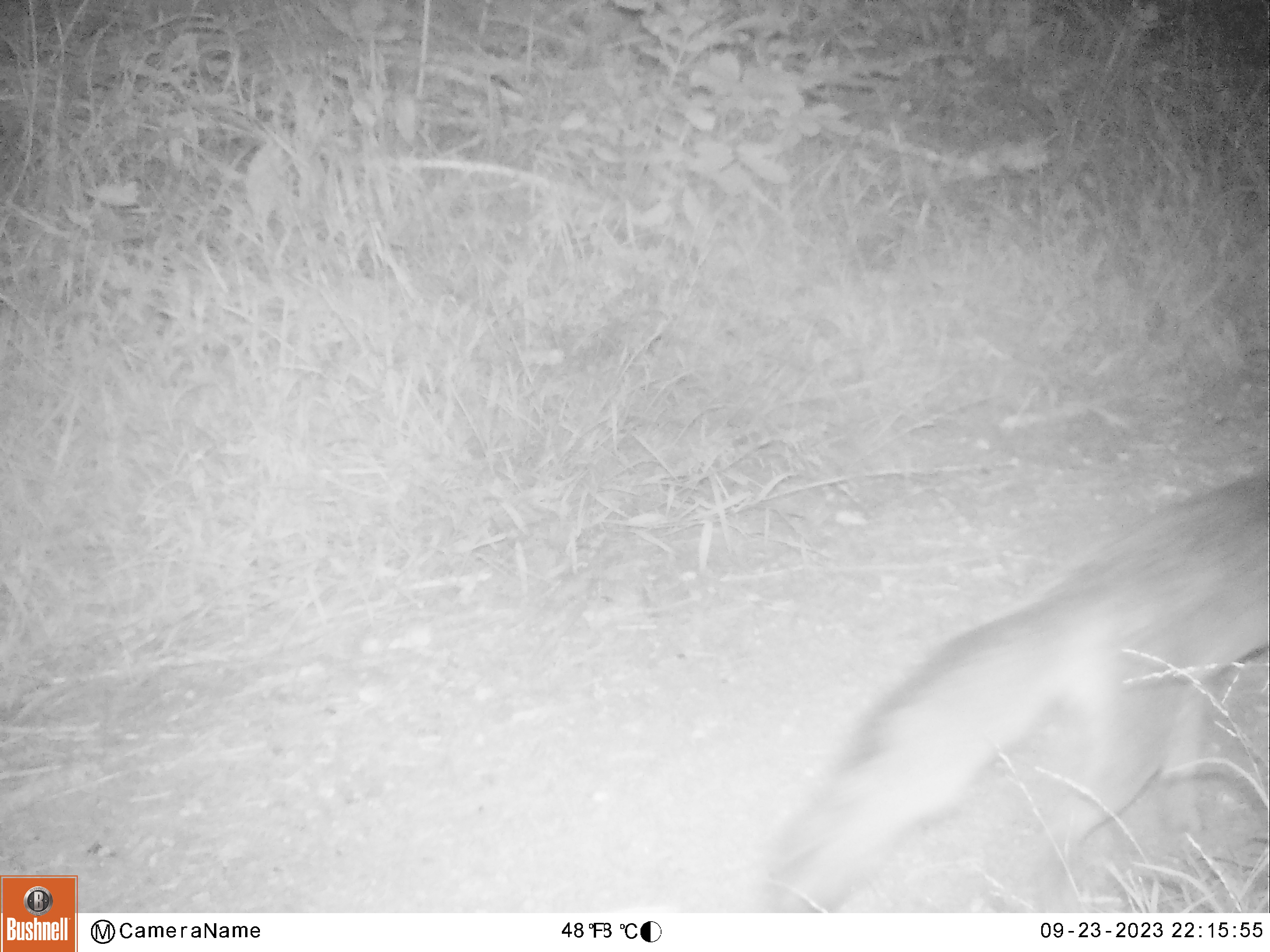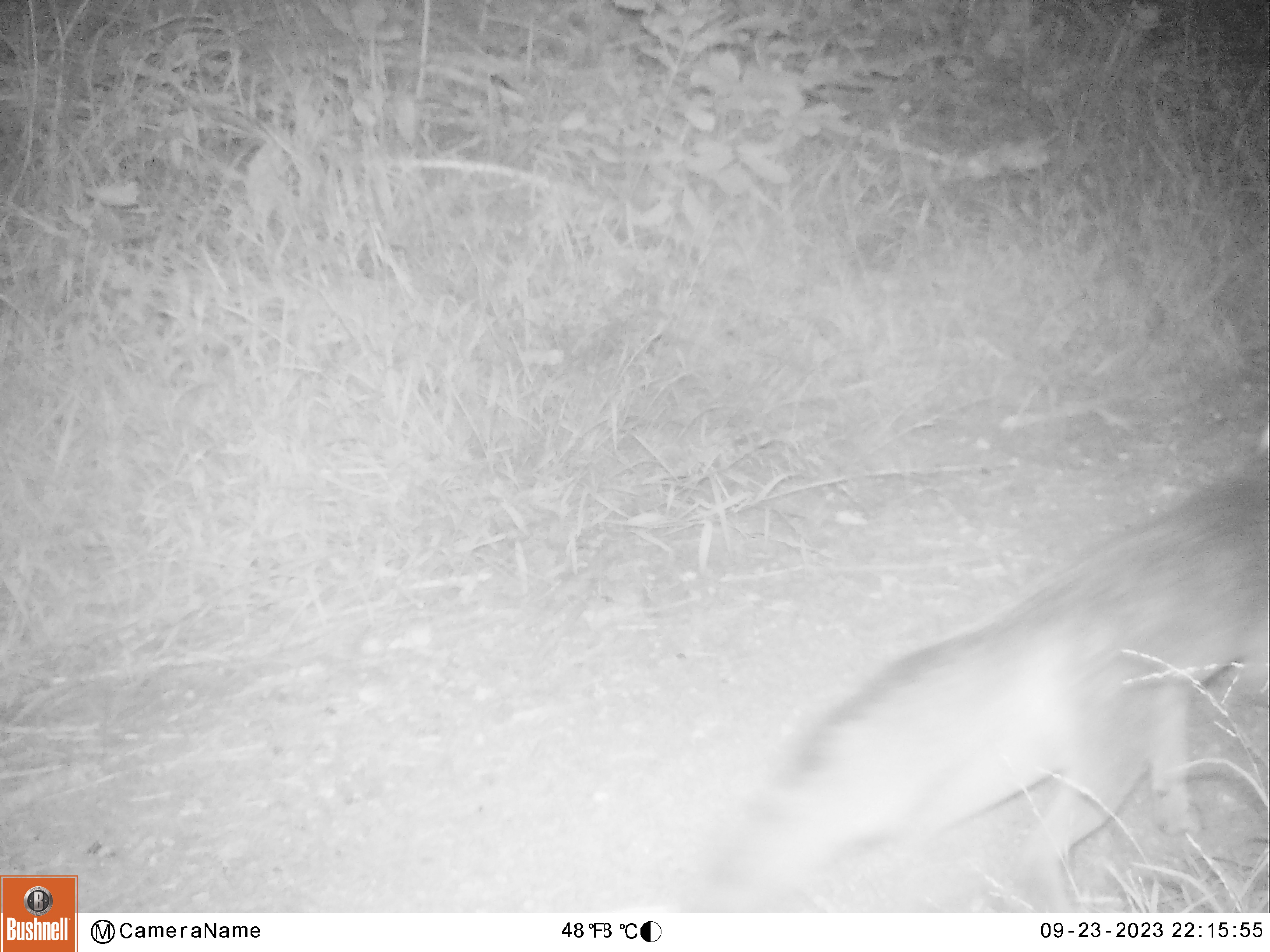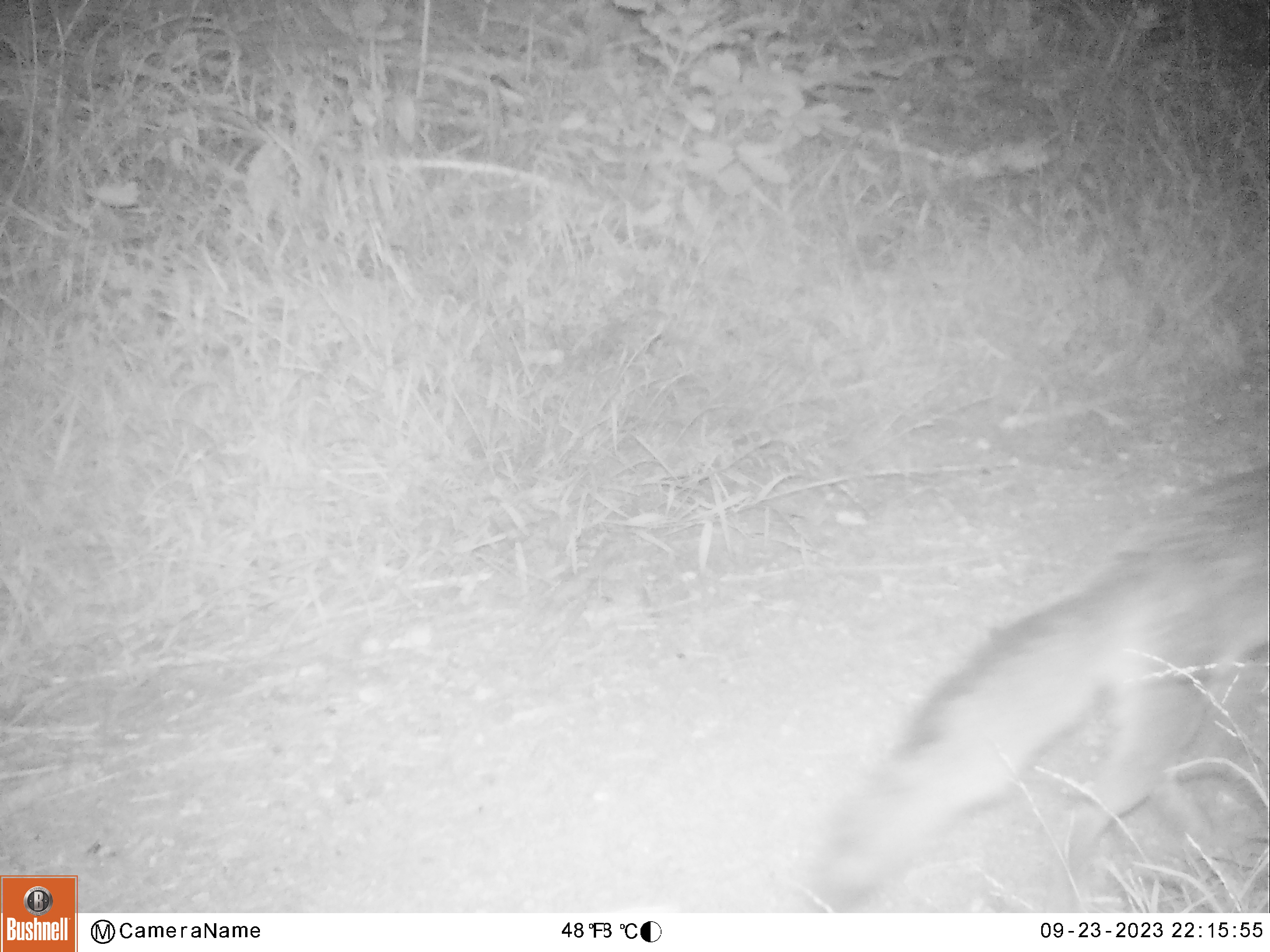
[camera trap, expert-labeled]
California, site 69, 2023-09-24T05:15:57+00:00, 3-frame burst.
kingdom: Animalia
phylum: Chordata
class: Mammalia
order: Carnivora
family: Canidae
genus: Urocyon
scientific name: Urocyon cinereoargenteus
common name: gray fox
Gray fox (Urocyon cinereoargenteus).